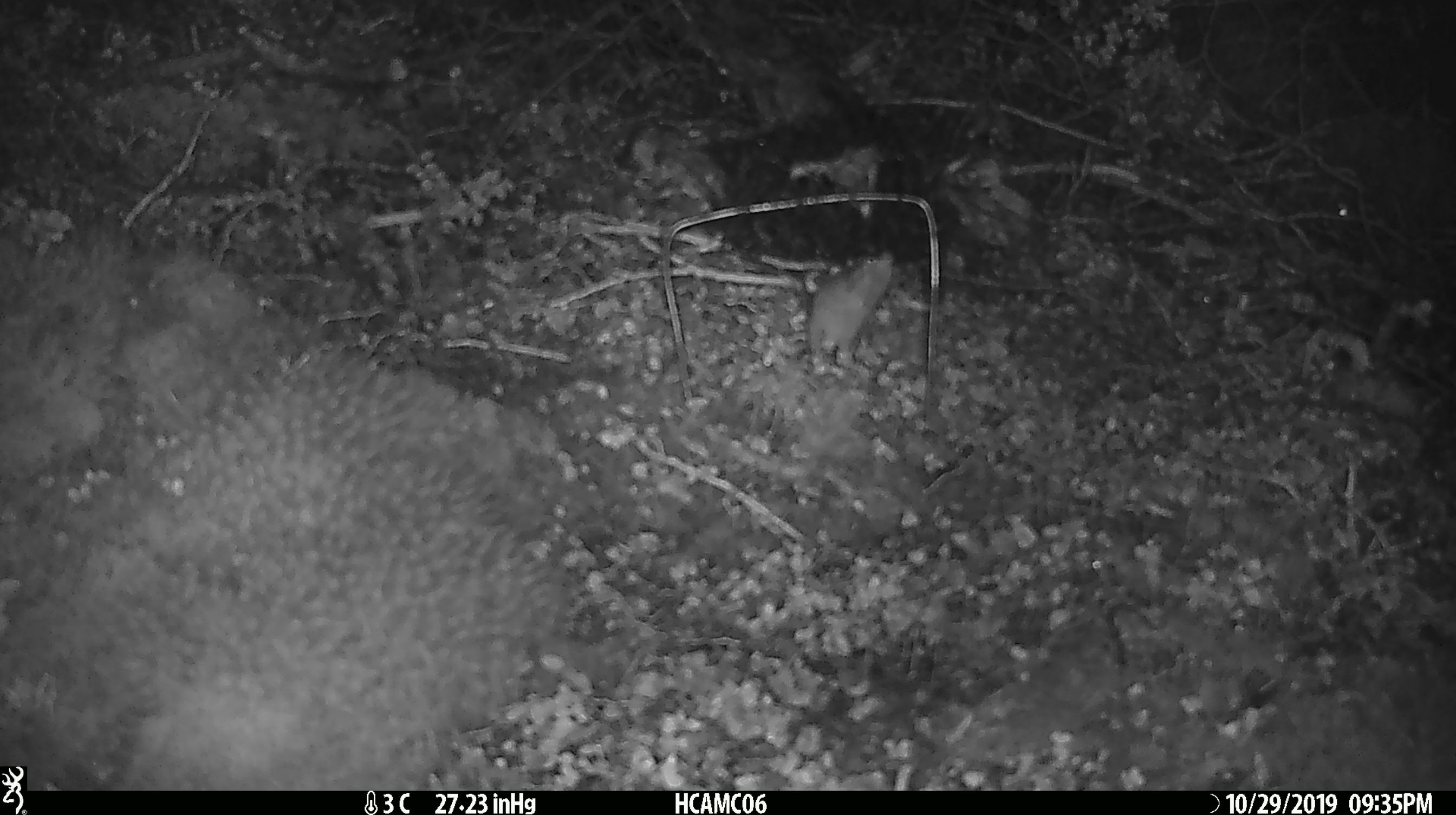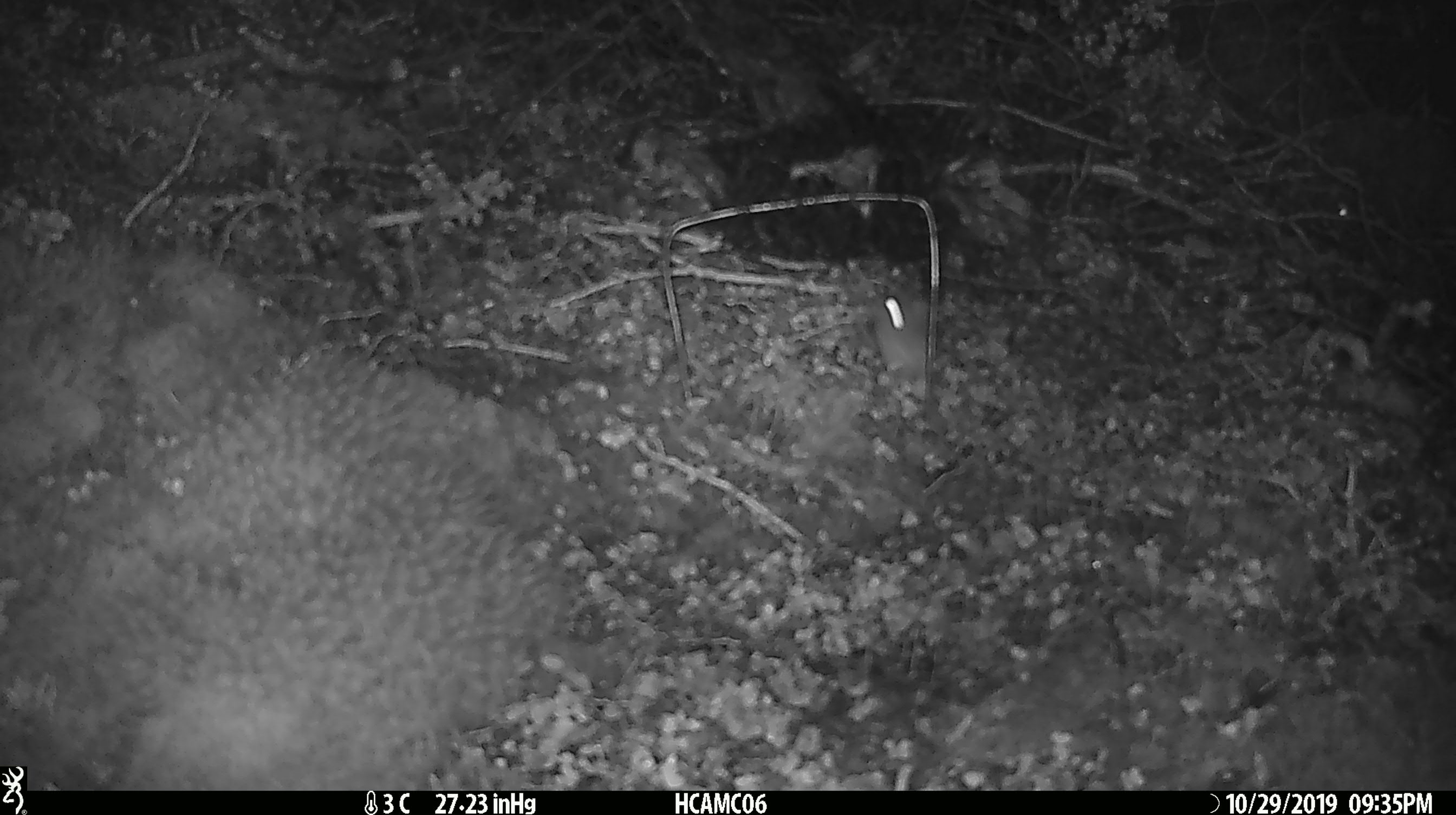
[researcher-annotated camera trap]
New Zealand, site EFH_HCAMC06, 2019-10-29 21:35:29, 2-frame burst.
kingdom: Animalia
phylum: Chordata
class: Mammalia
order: Rodentia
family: Muridae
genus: Mus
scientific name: Mus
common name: mouse